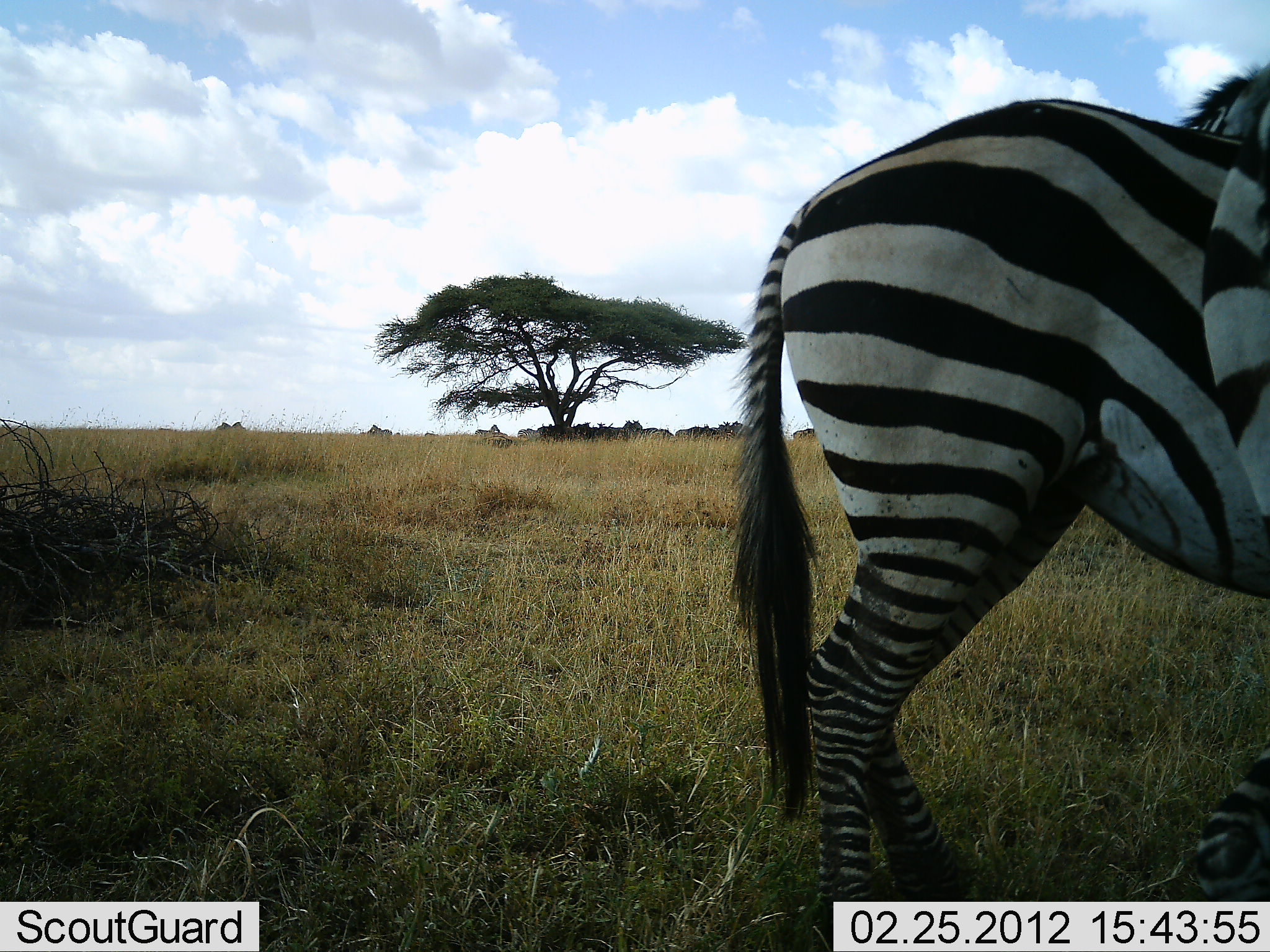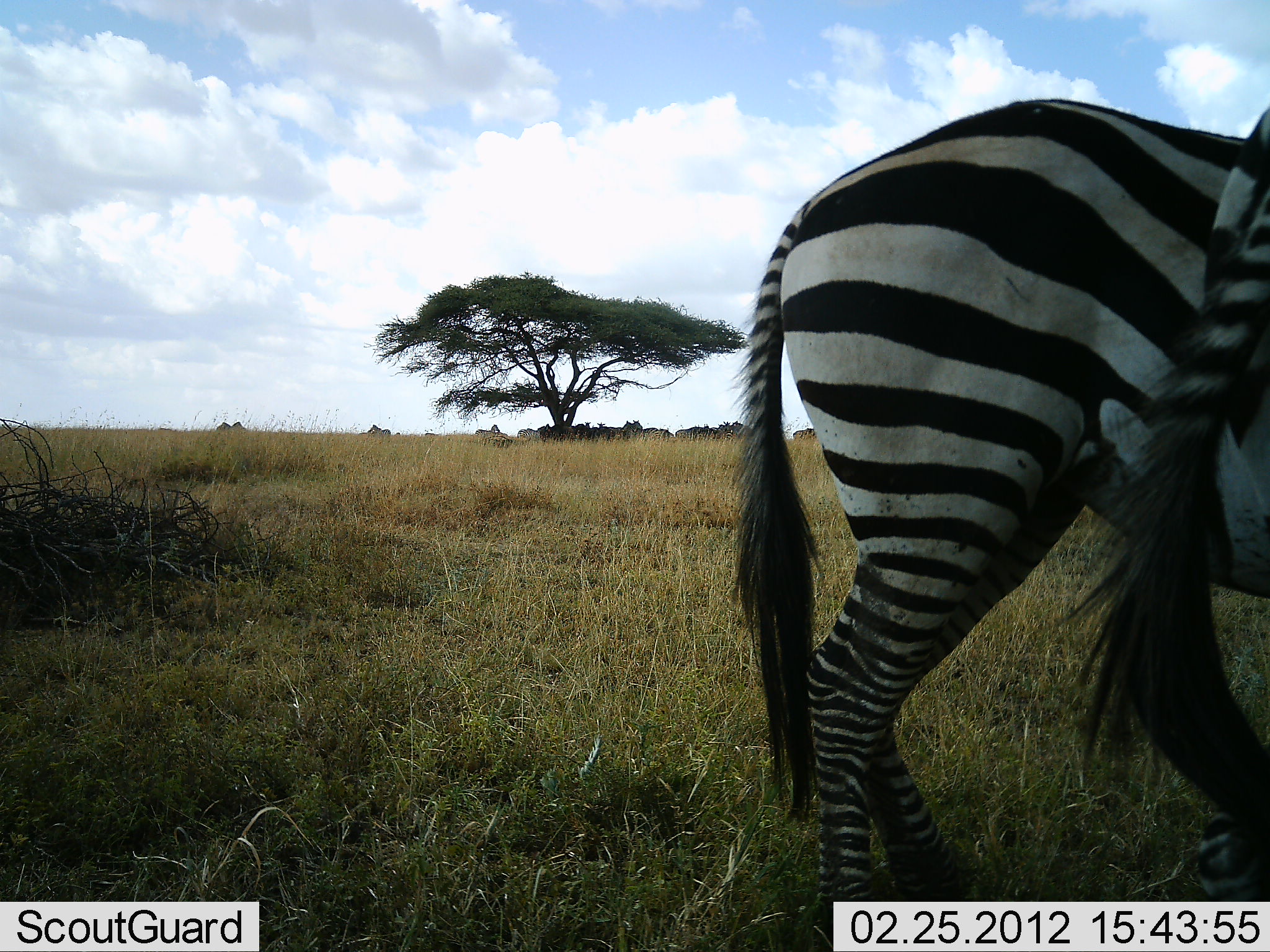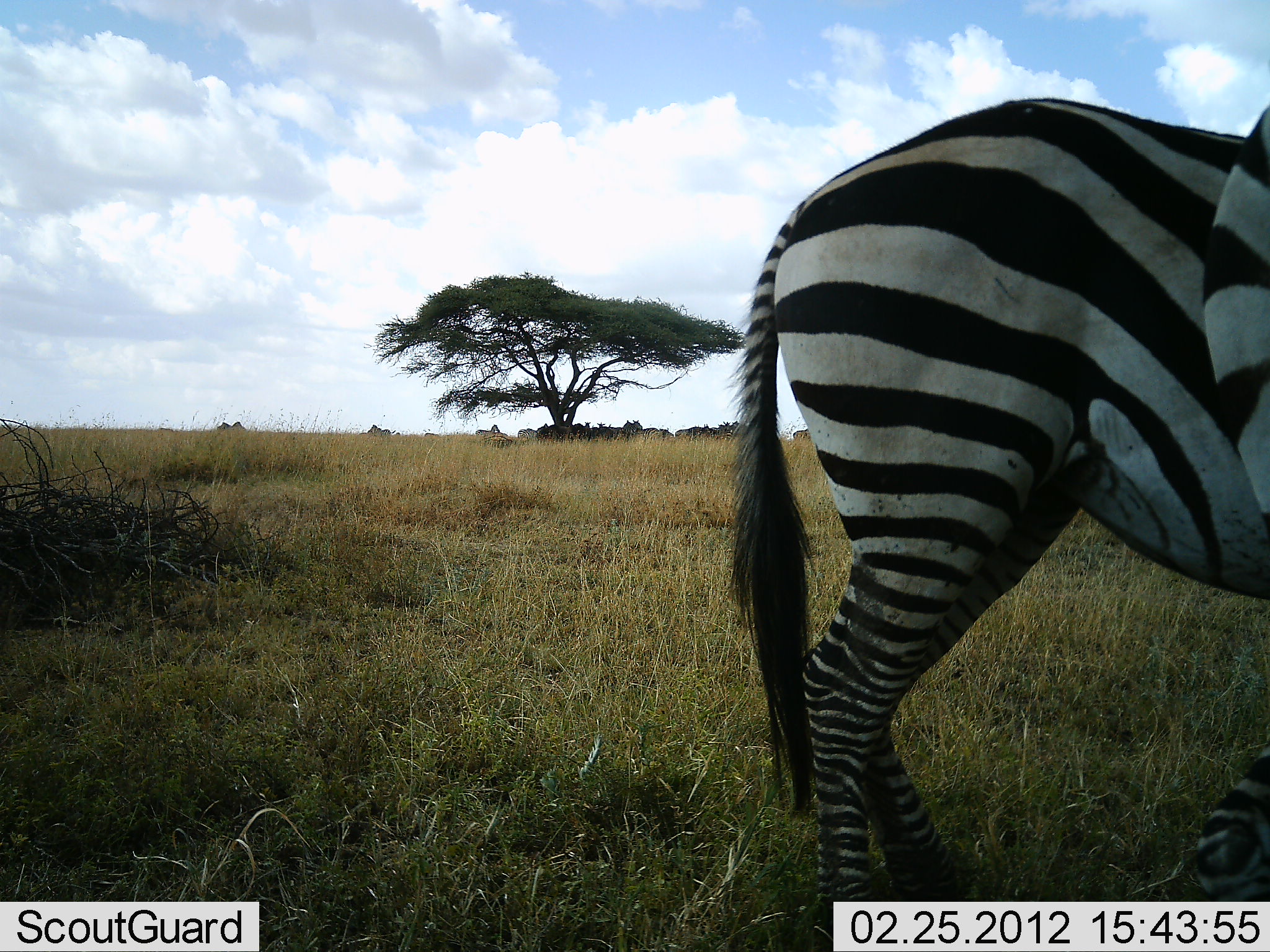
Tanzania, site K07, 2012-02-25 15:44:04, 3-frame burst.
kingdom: Animalia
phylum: Chordata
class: Mammalia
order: Perissodactyla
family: Equidae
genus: Equus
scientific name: Equus quagga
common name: plains zebra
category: zebra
Zebra (plains zebra) (Equus quagga), count 2. Behavior (volunteer vote fractions): standing 91%, resting 9%, moving 4%, interacting 0%. Young present (vote fraction): 0%. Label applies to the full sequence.